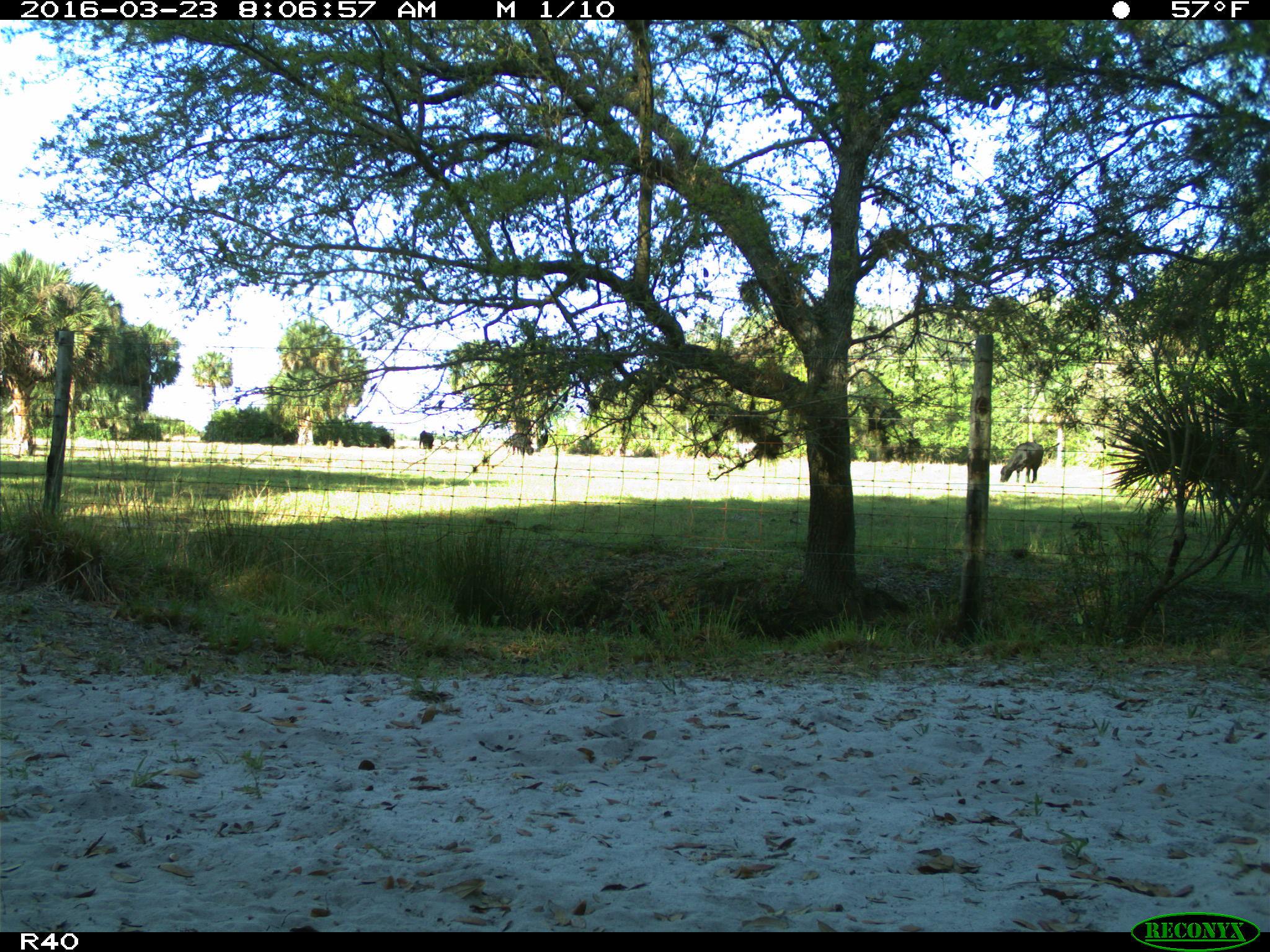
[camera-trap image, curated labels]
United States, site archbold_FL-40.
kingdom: Animalia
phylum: Chordata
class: Mammalia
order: Artiodactyla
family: Bovidae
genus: Bos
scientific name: Bos taurus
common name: domestic cow